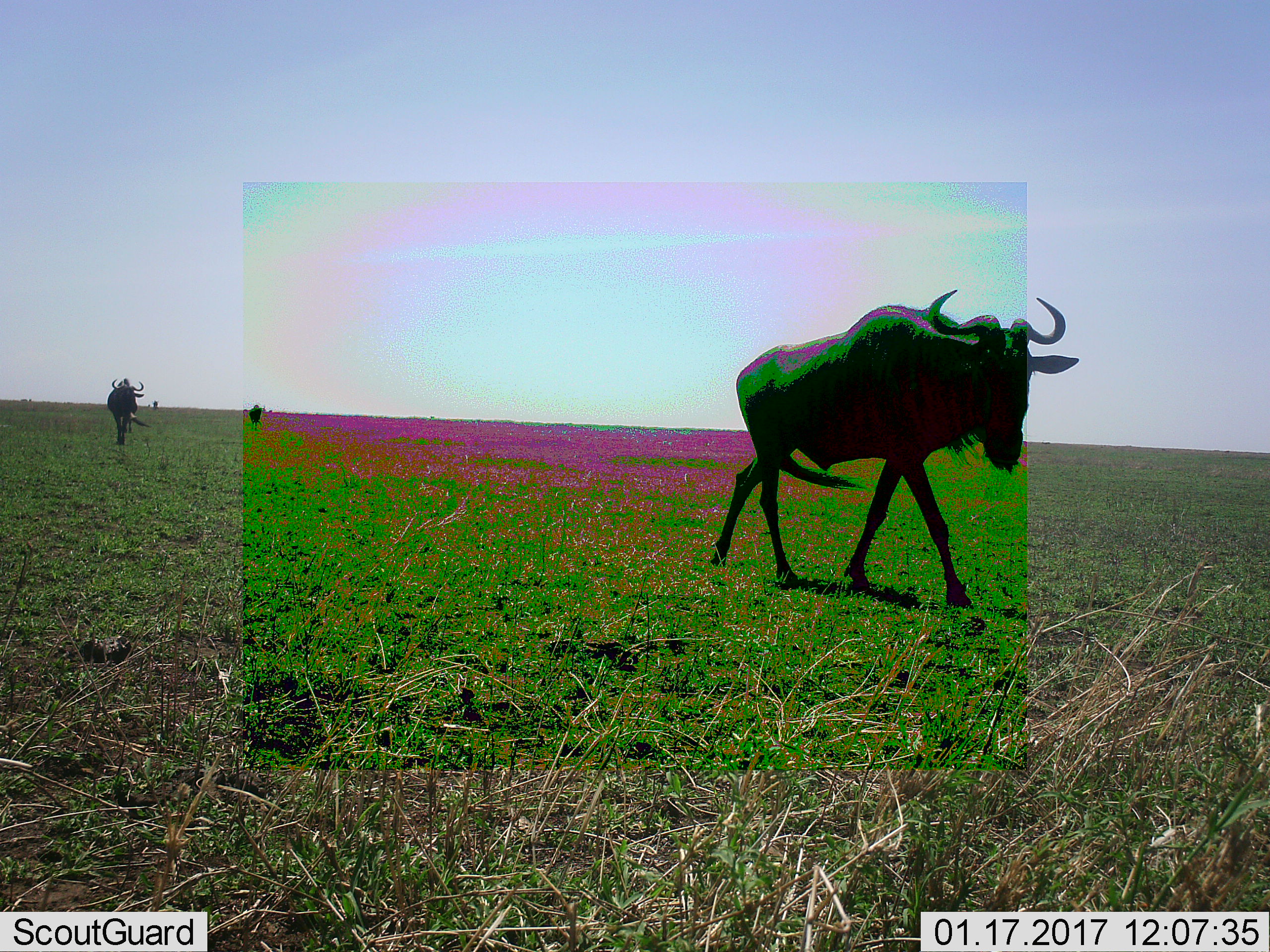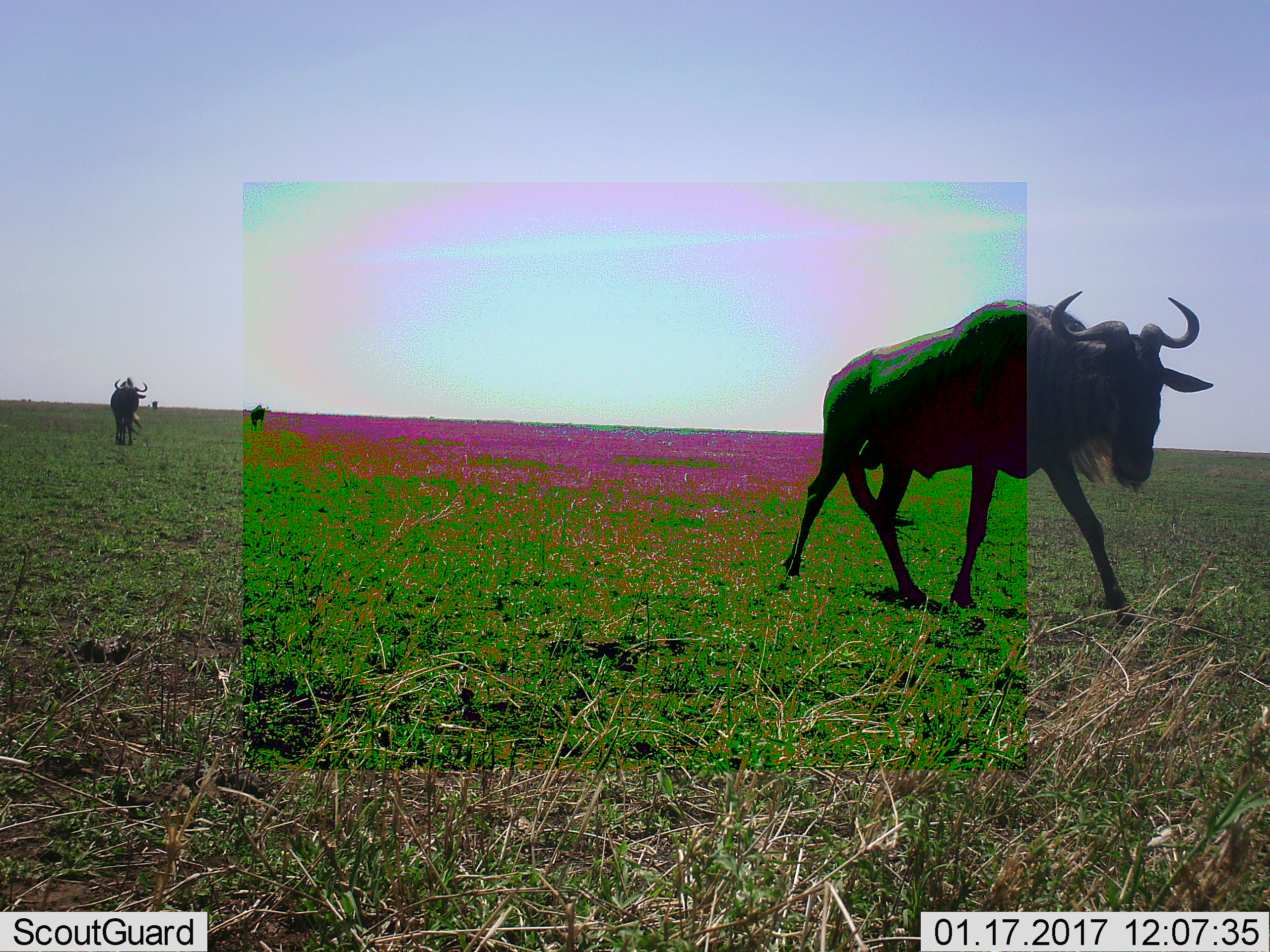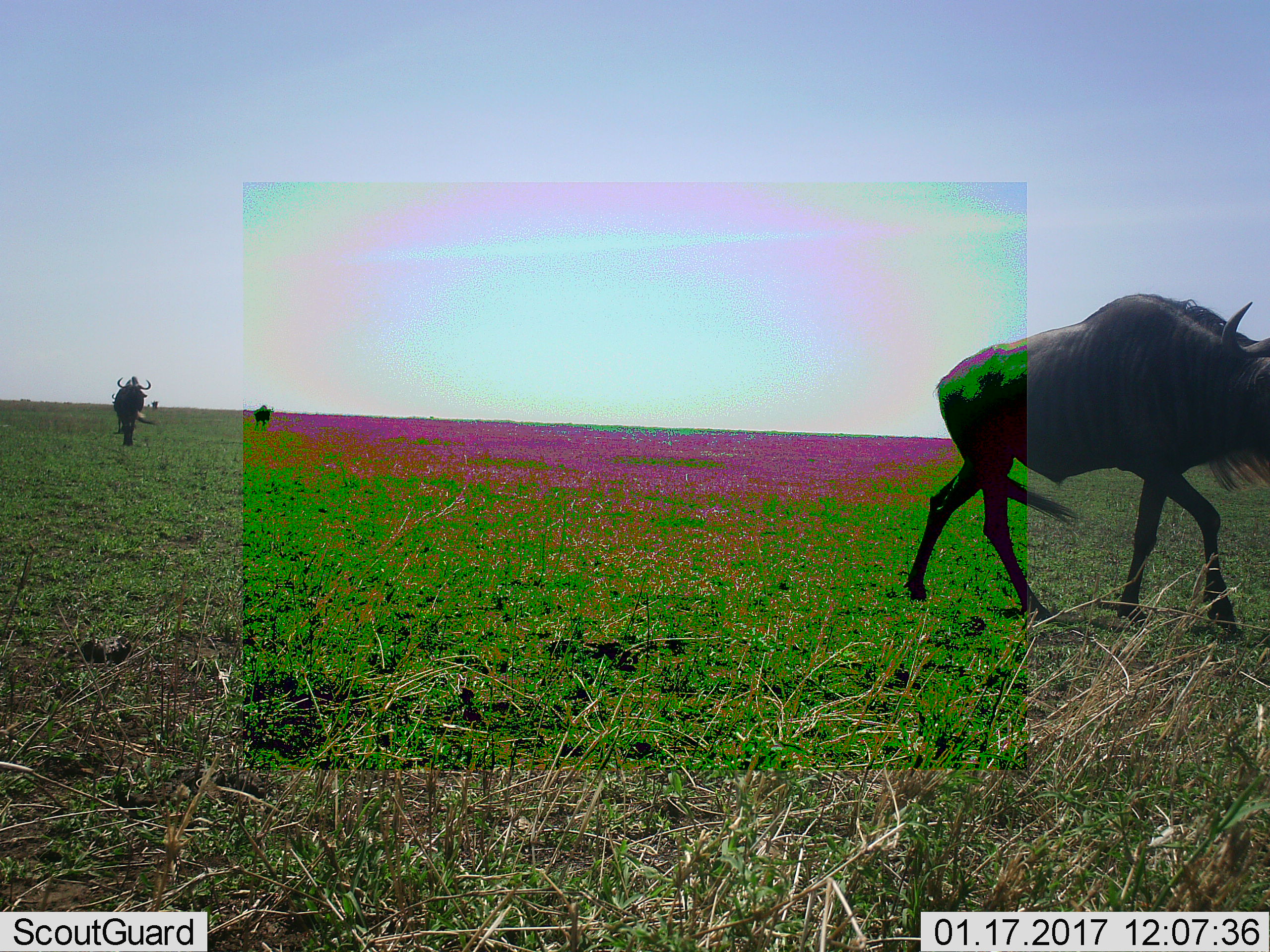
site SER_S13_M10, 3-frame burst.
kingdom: Animalia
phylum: Chordata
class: Mammalia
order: Artiodactyla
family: Bovidae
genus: Connochaetes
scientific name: Connochaetes taurinus taurinus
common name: blue wildebeest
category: wildebeestblue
Wildebeestblue (blue wildebeest) (Connochaetes taurinus taurinus), count 4. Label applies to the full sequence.